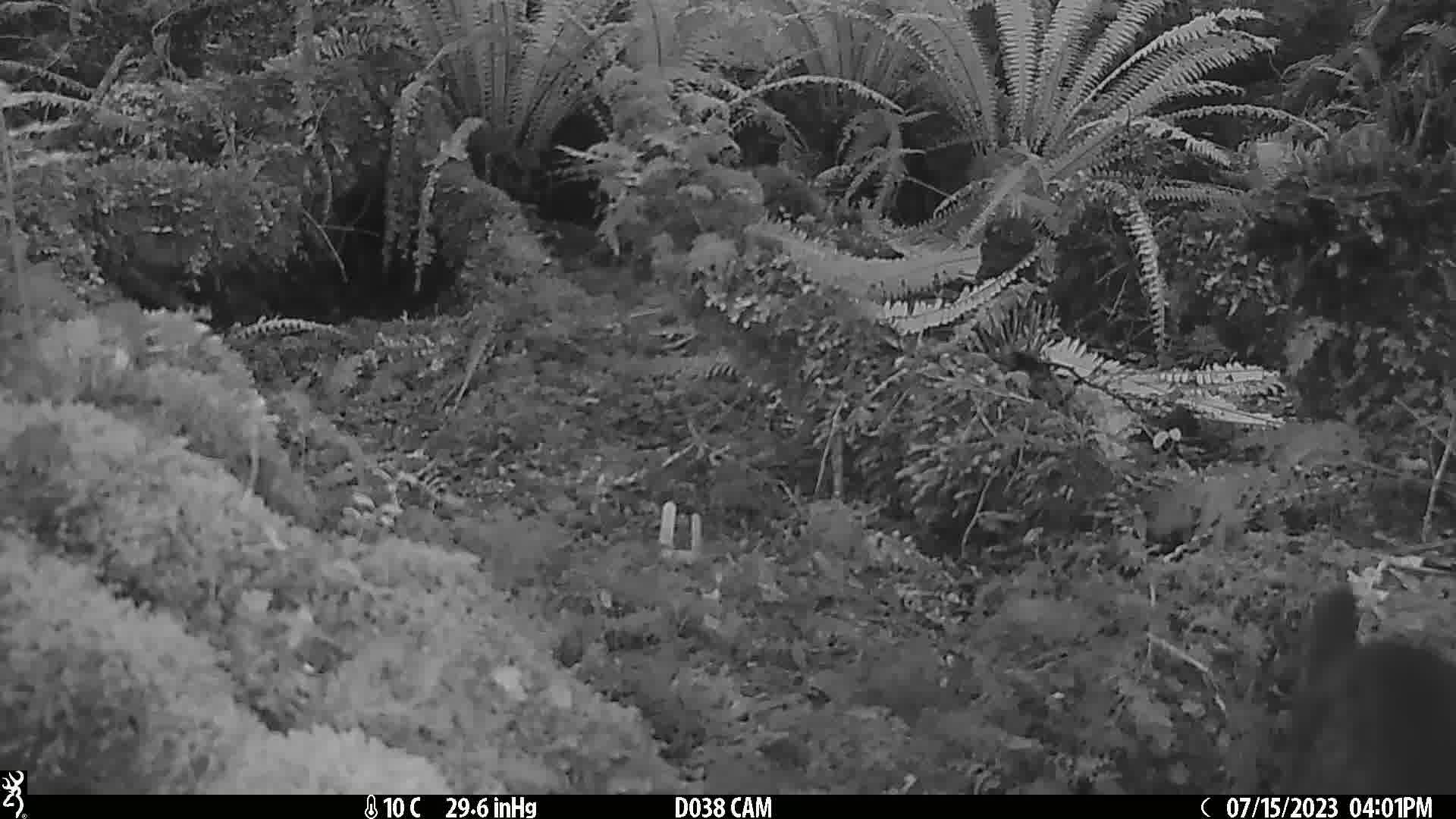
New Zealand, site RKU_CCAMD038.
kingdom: Animalia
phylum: Chordata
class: Mammalia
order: Carnivora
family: Felidae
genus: Felis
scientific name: Felis catus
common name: domestic cat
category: cat